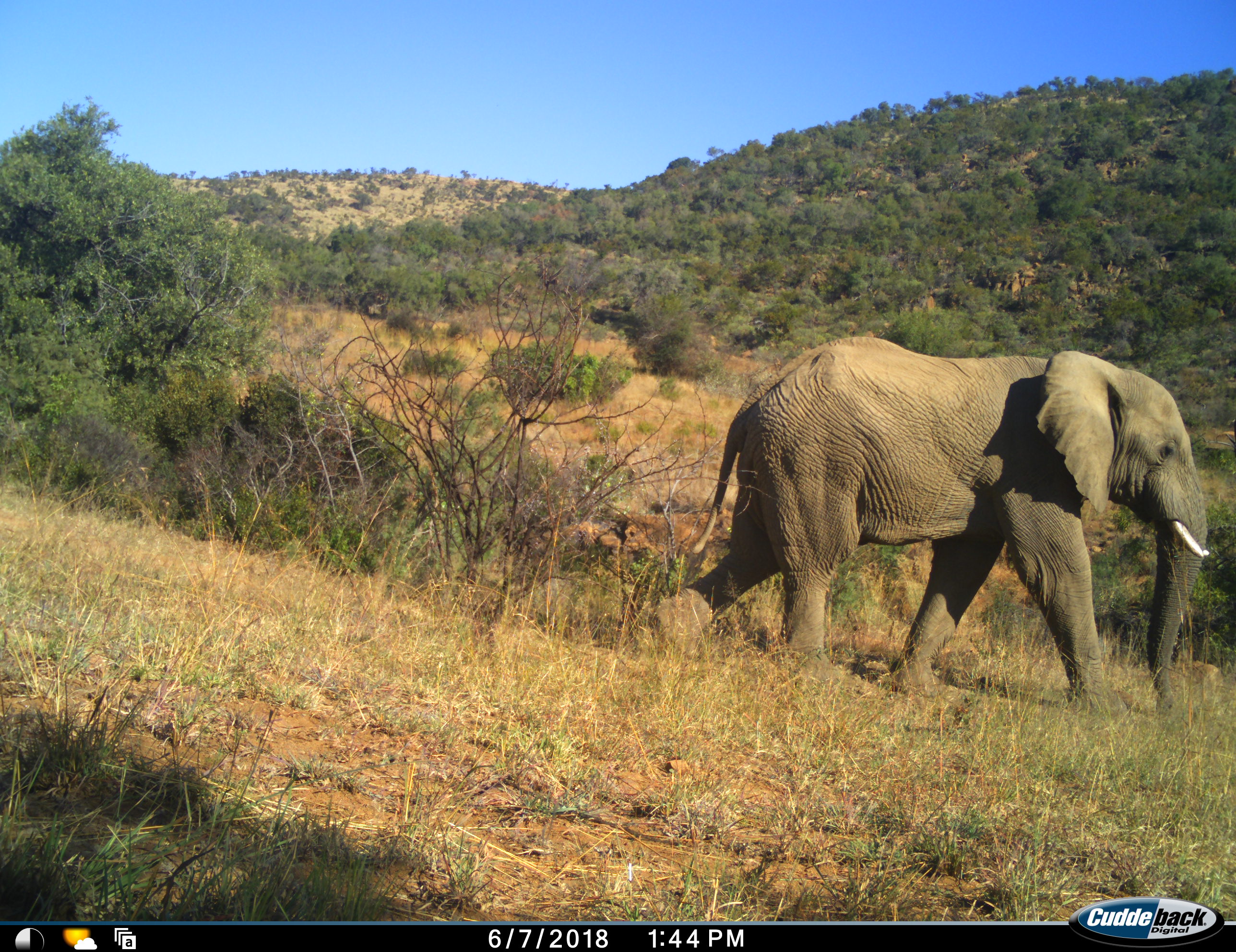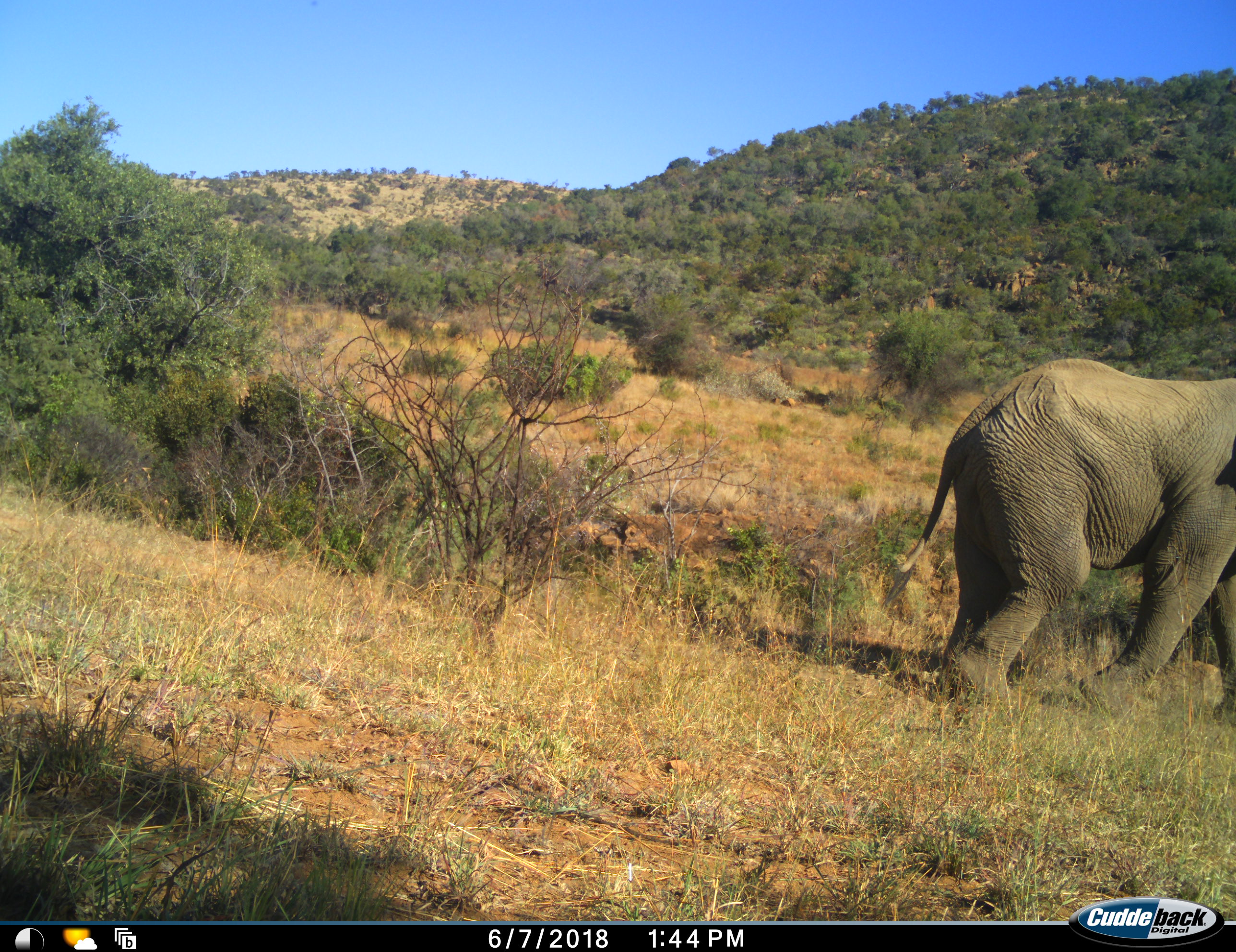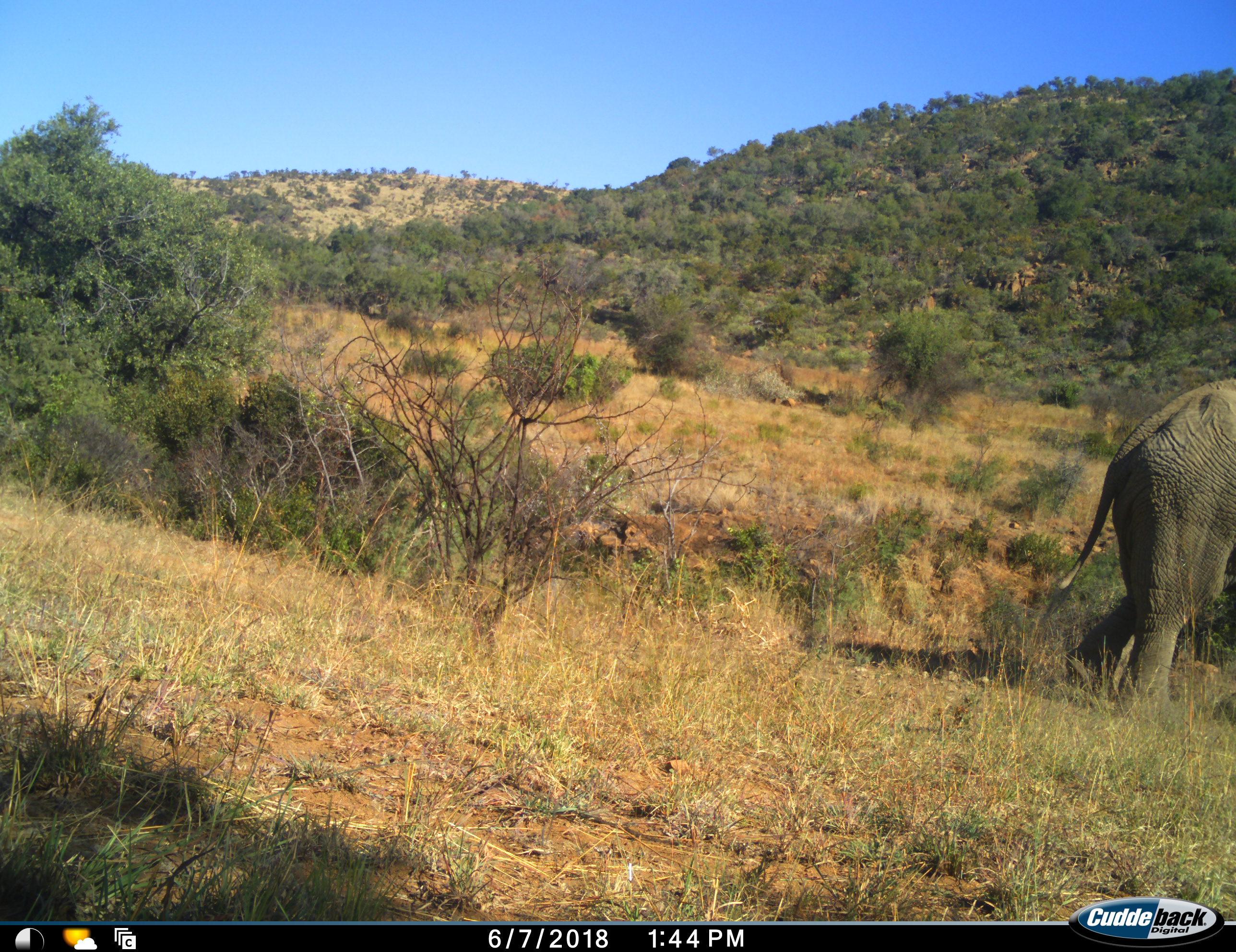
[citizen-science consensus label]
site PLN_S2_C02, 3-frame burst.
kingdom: Animalia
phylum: Chordata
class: Mammalia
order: Proboscidea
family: Elephantidae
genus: Loxodonta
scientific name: Loxodonta africana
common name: african bush elephant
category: elephant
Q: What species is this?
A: Elephant (african bush elephant) (Loxodonta africana).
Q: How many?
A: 1.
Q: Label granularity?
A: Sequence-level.